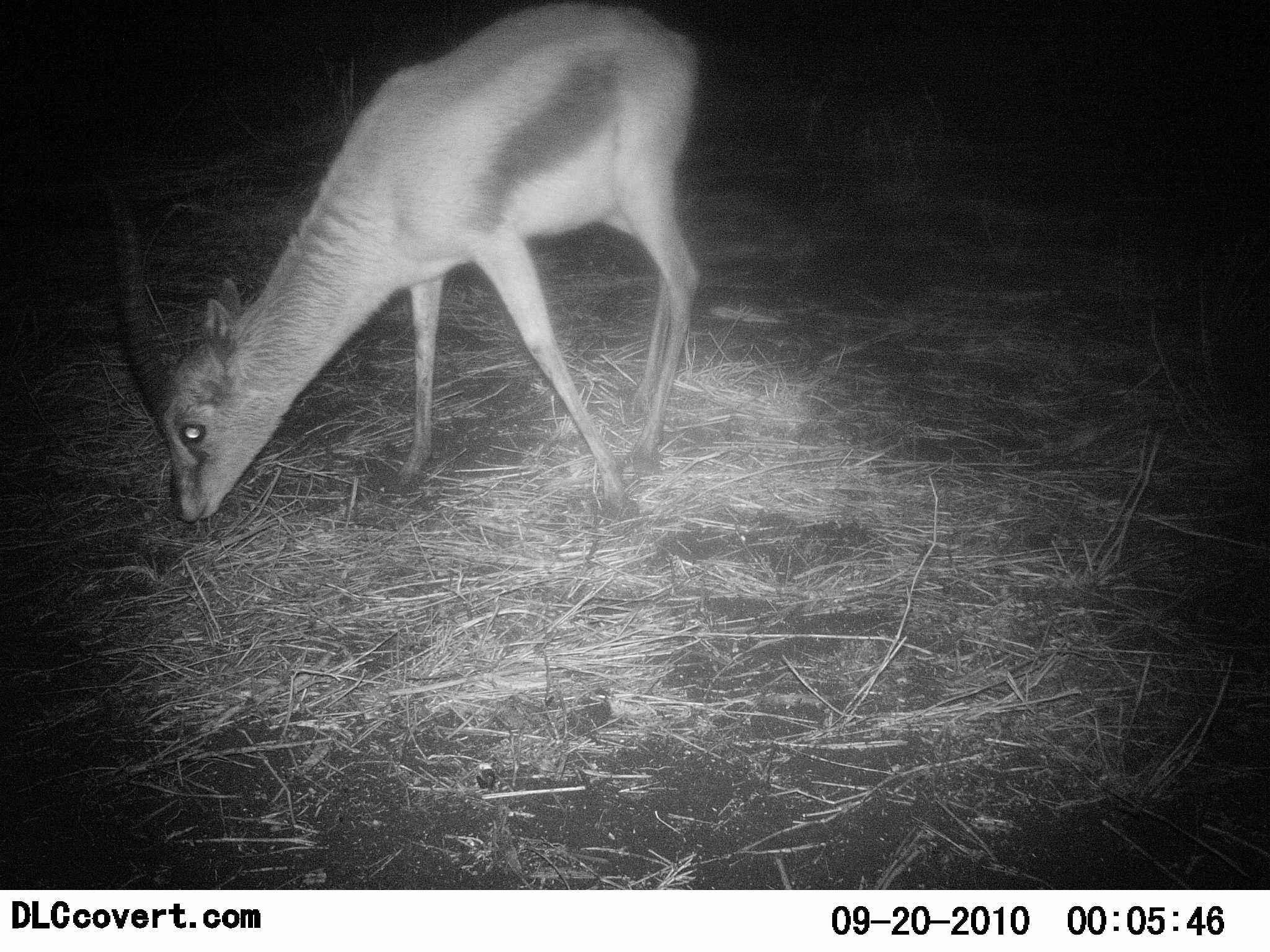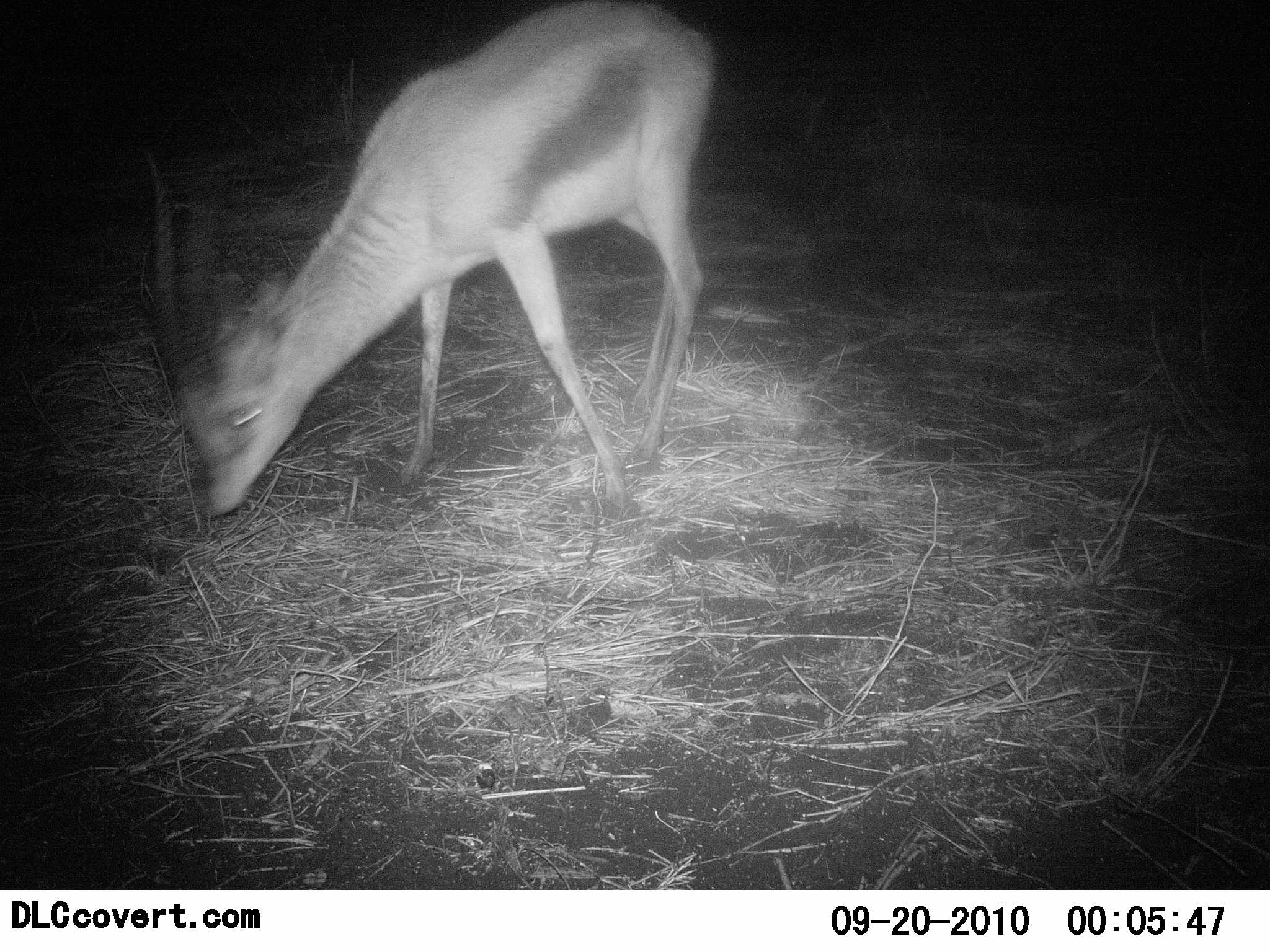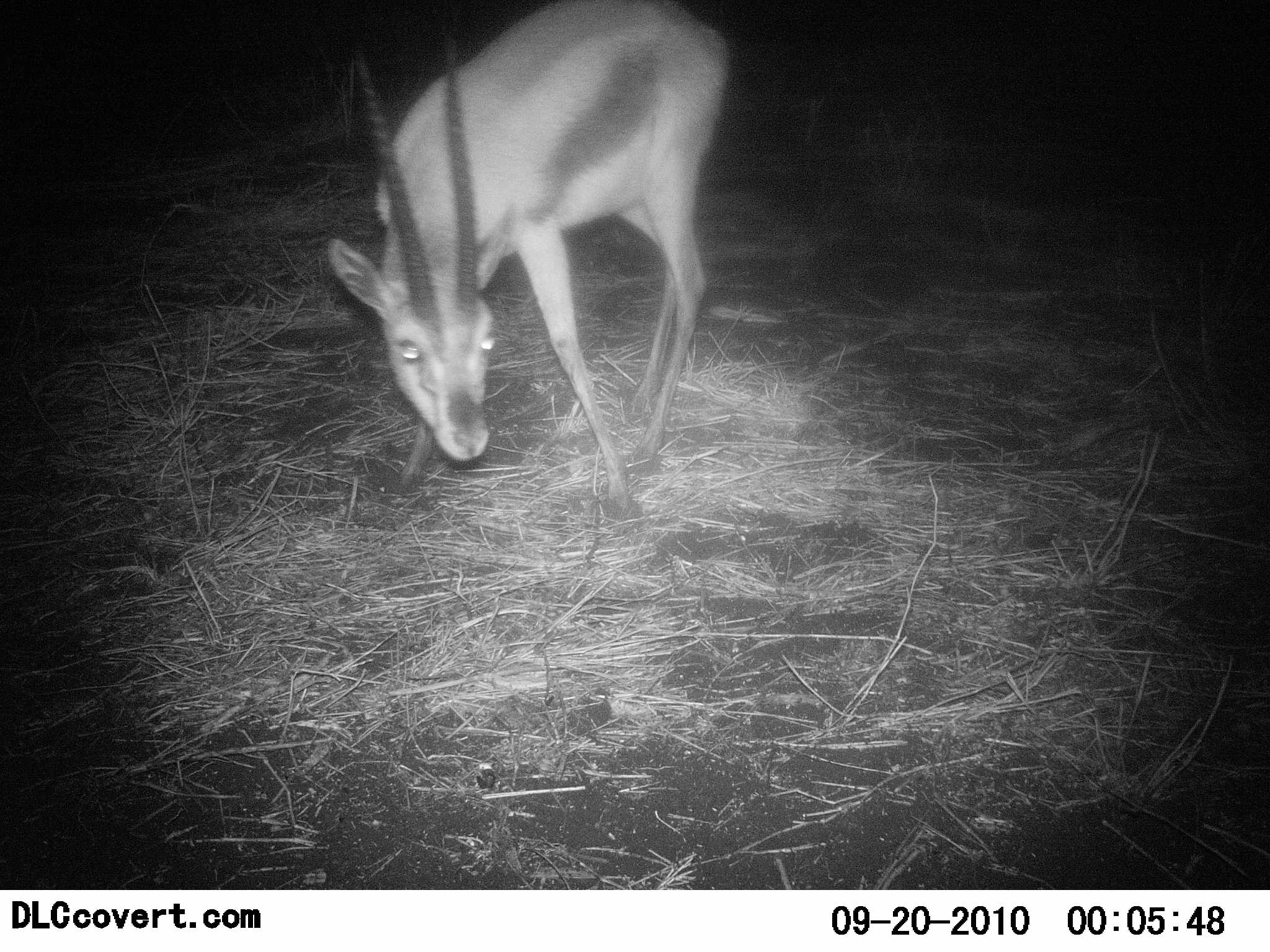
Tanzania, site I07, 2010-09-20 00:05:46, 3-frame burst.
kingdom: Animalia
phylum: Chordata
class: Mammalia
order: Artiodactyla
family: Bovidae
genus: Eudorcas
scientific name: Eudorcas thomsonii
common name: thomson's gazelle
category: gazellethomsons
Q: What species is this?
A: Gazellethomsons (thomson's gazelle) (Eudorcas thomsonii).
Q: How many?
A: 1.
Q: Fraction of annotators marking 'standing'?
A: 21%.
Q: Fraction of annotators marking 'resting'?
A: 0%.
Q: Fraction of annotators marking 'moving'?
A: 0%.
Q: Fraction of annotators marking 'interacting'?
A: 5%.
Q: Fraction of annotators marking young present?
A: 0%.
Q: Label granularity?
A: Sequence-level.